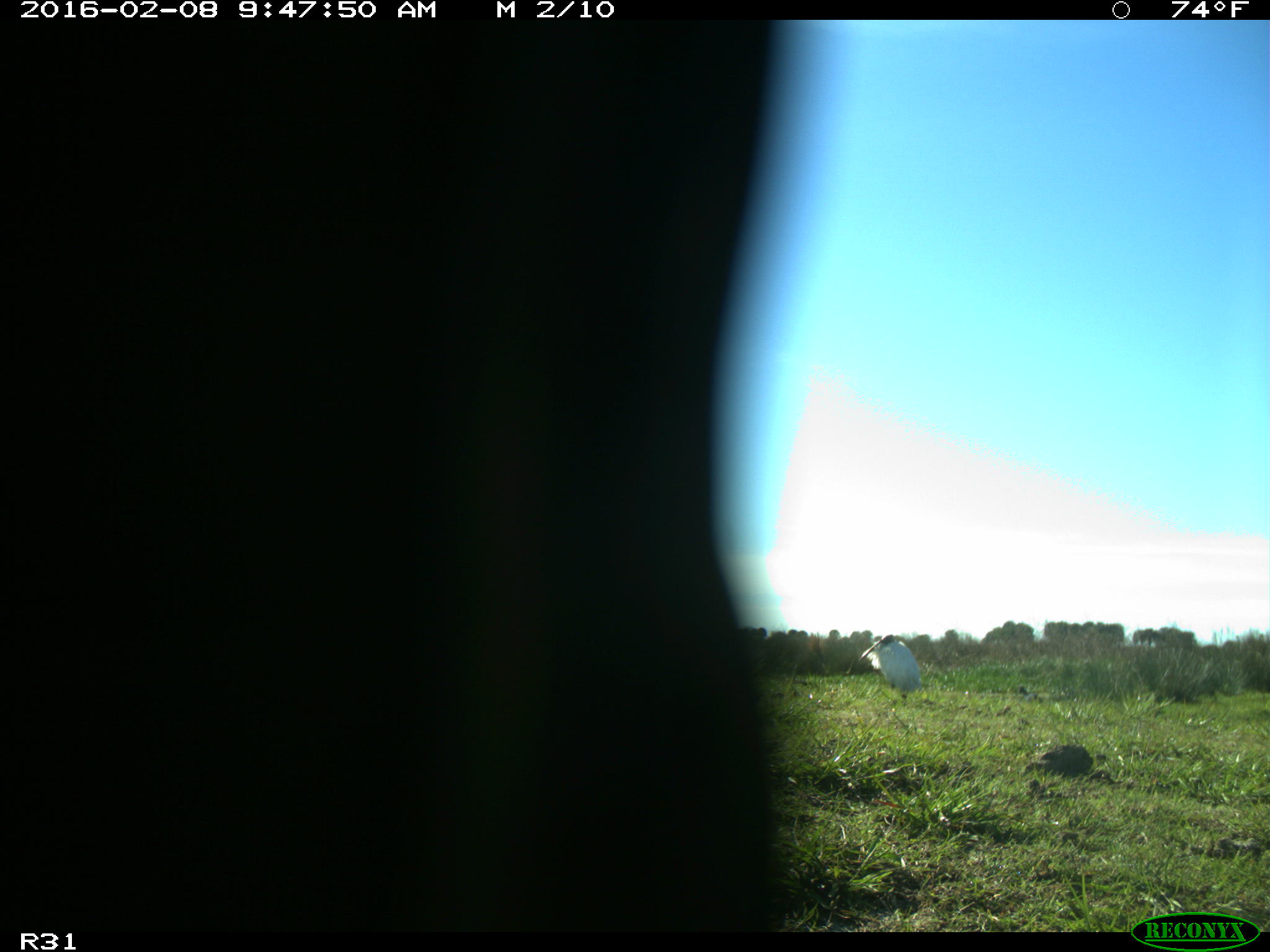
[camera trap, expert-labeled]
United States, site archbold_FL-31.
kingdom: Animalia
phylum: Chordata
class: Aves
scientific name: Aves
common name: birds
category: unidentified bird